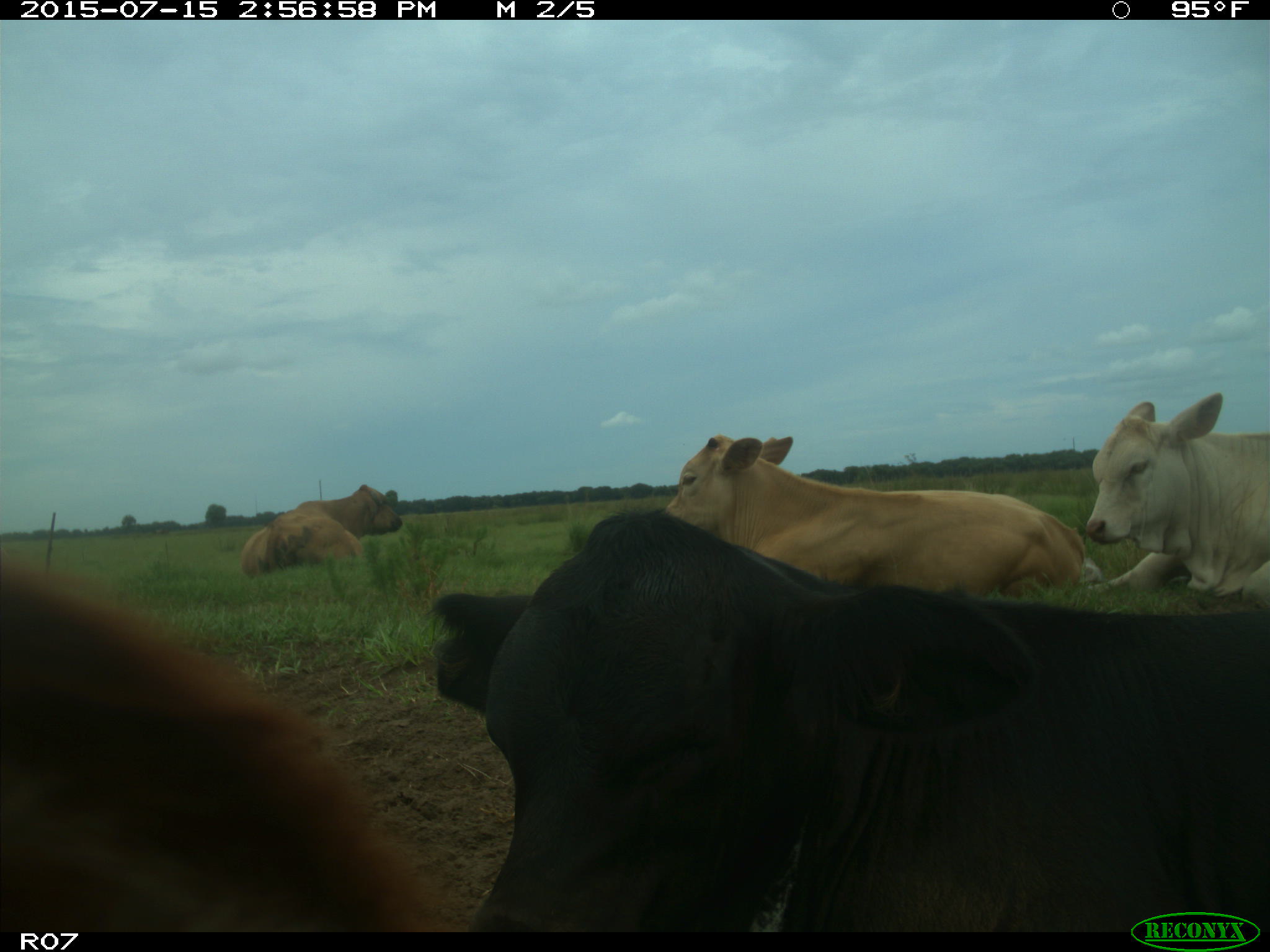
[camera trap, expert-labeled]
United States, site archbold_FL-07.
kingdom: Animalia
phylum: Chordata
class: Mammalia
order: Artiodactyla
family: Bovidae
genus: Bos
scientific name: Bos taurus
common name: domestic cow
Bos taurus (domestic cow).